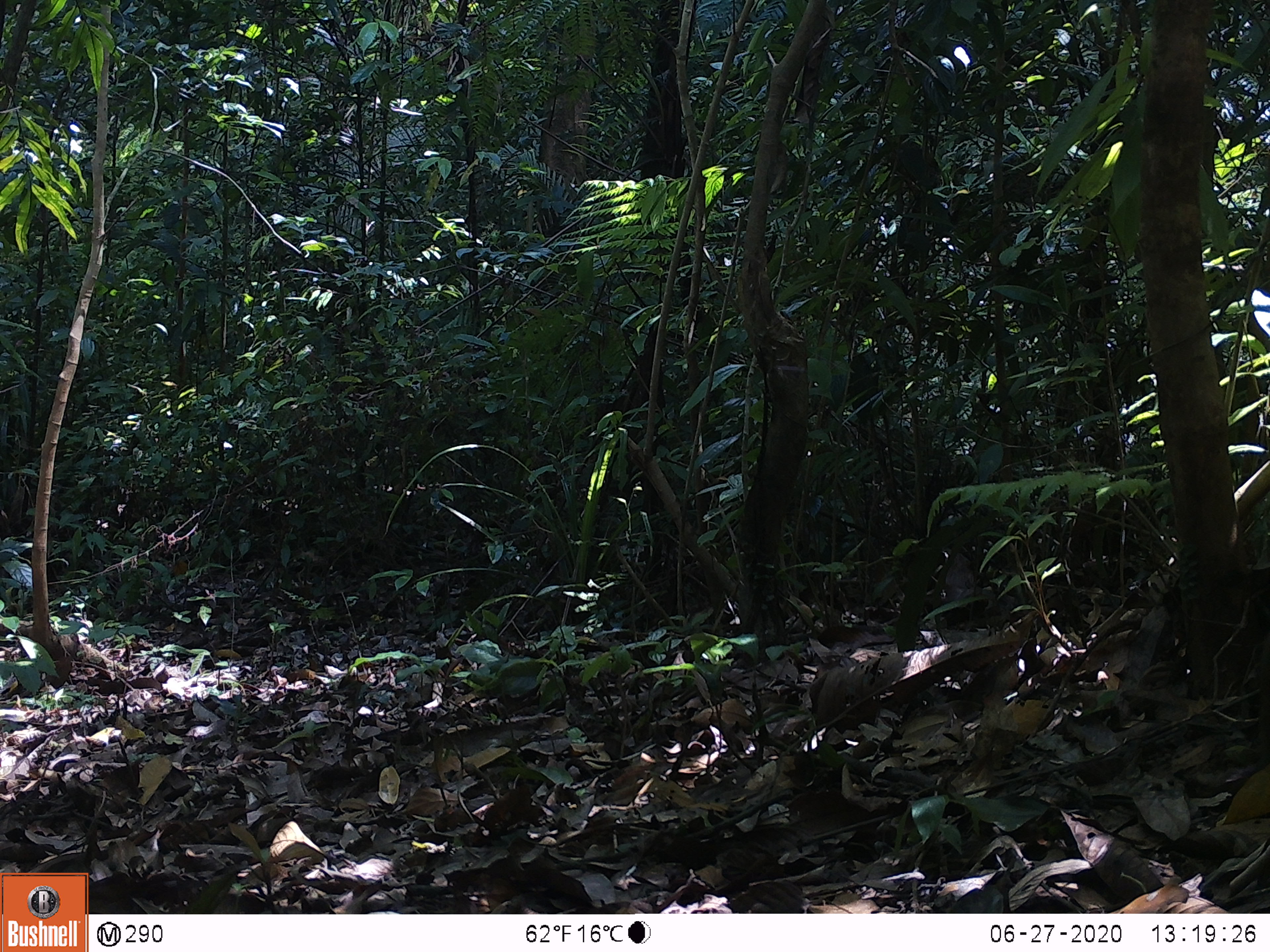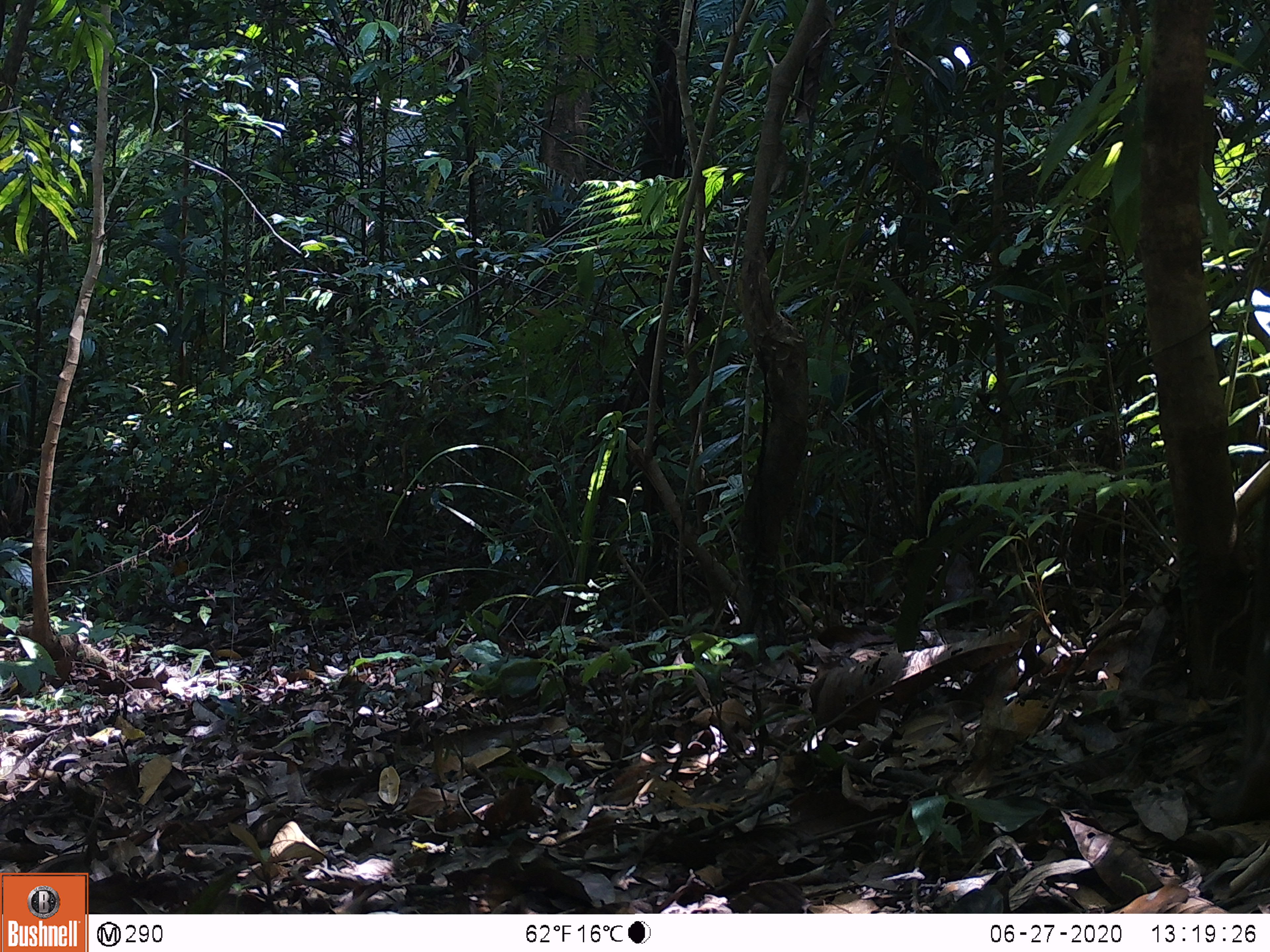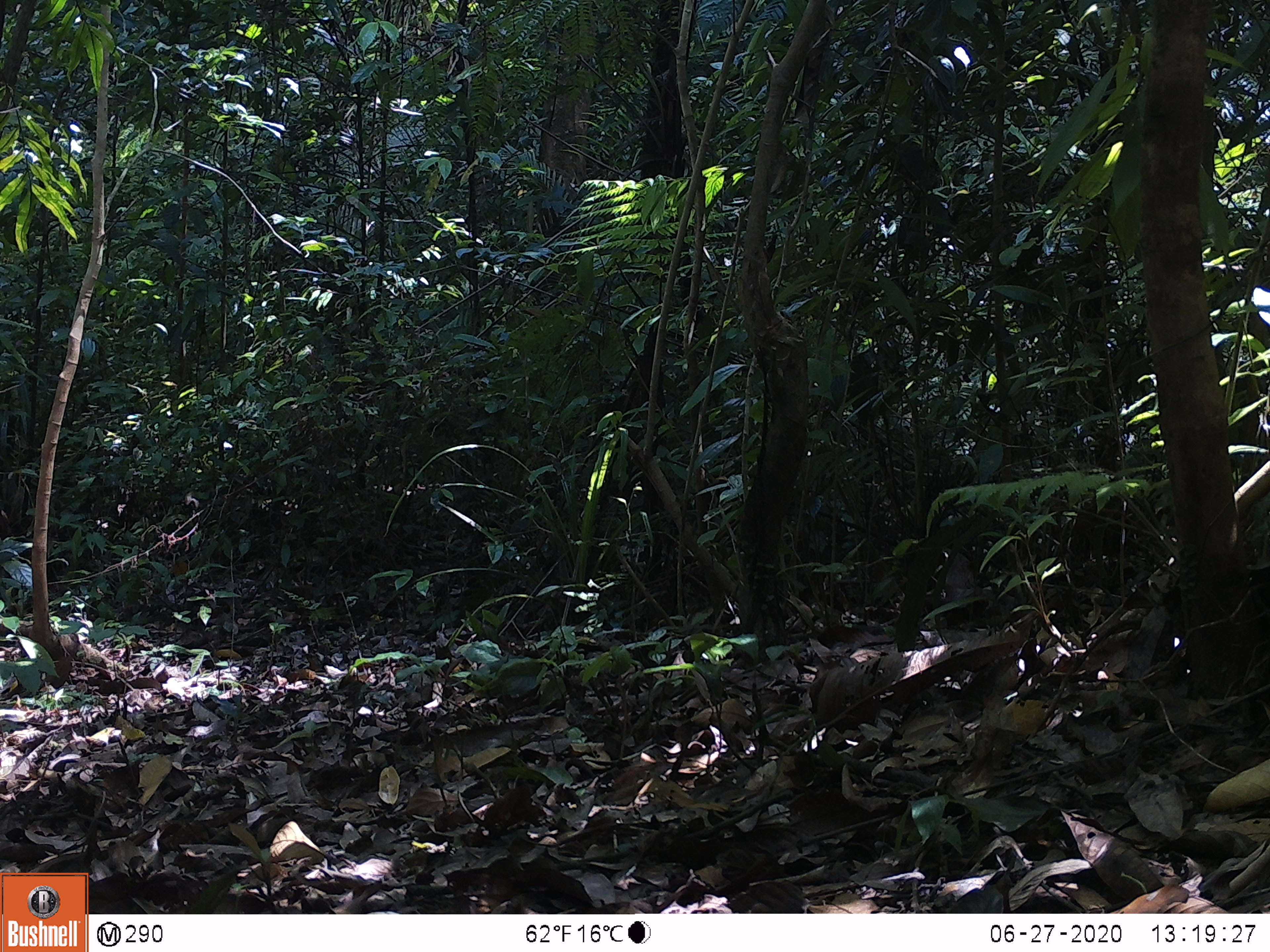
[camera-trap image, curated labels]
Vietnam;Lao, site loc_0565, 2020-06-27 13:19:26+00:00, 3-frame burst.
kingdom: Animalia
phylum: Chordata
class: Mammalia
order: Primates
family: Cercopithecidae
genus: Macaca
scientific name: Macaca arctoides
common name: stump-tailed macaque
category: stump tailed macaque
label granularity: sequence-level